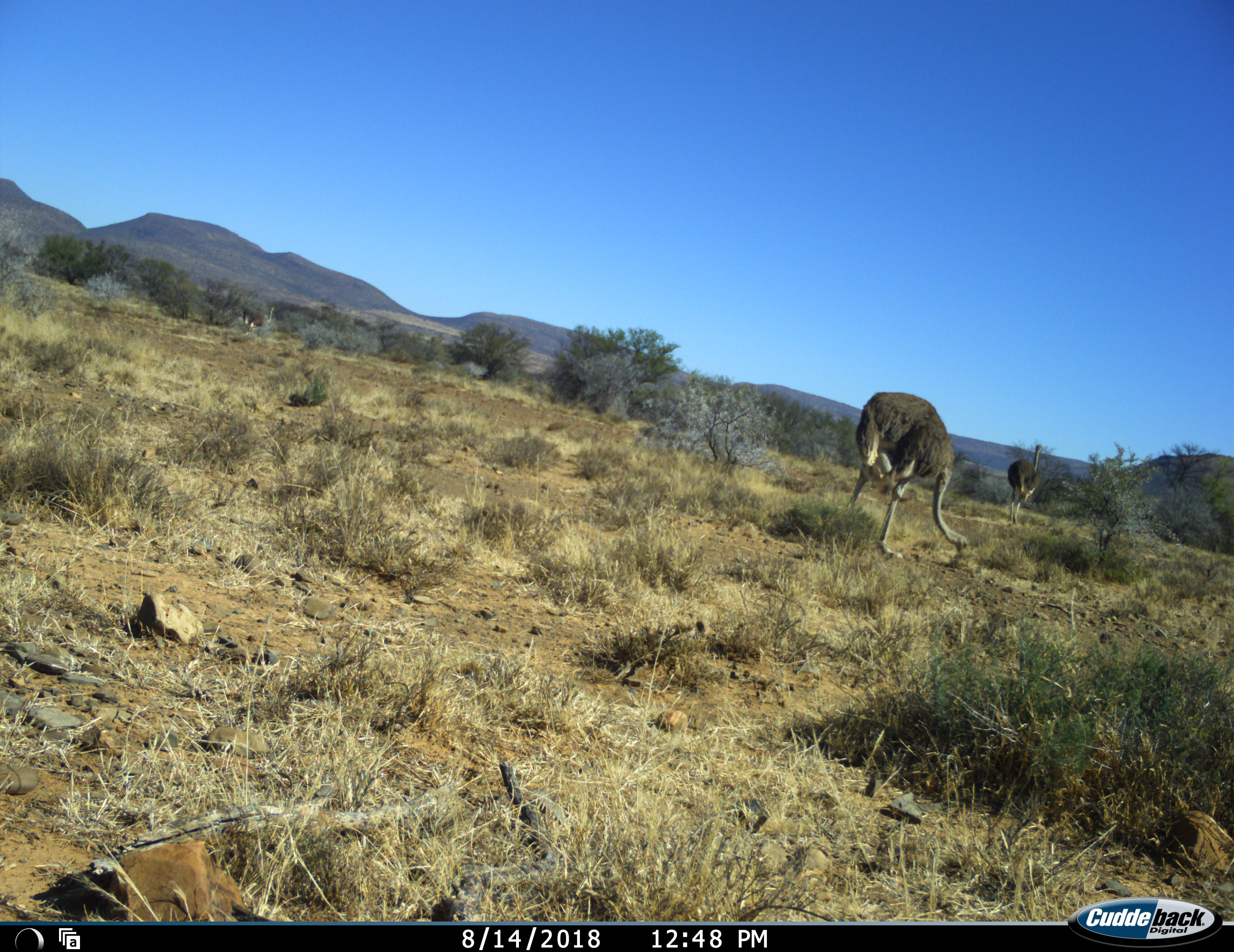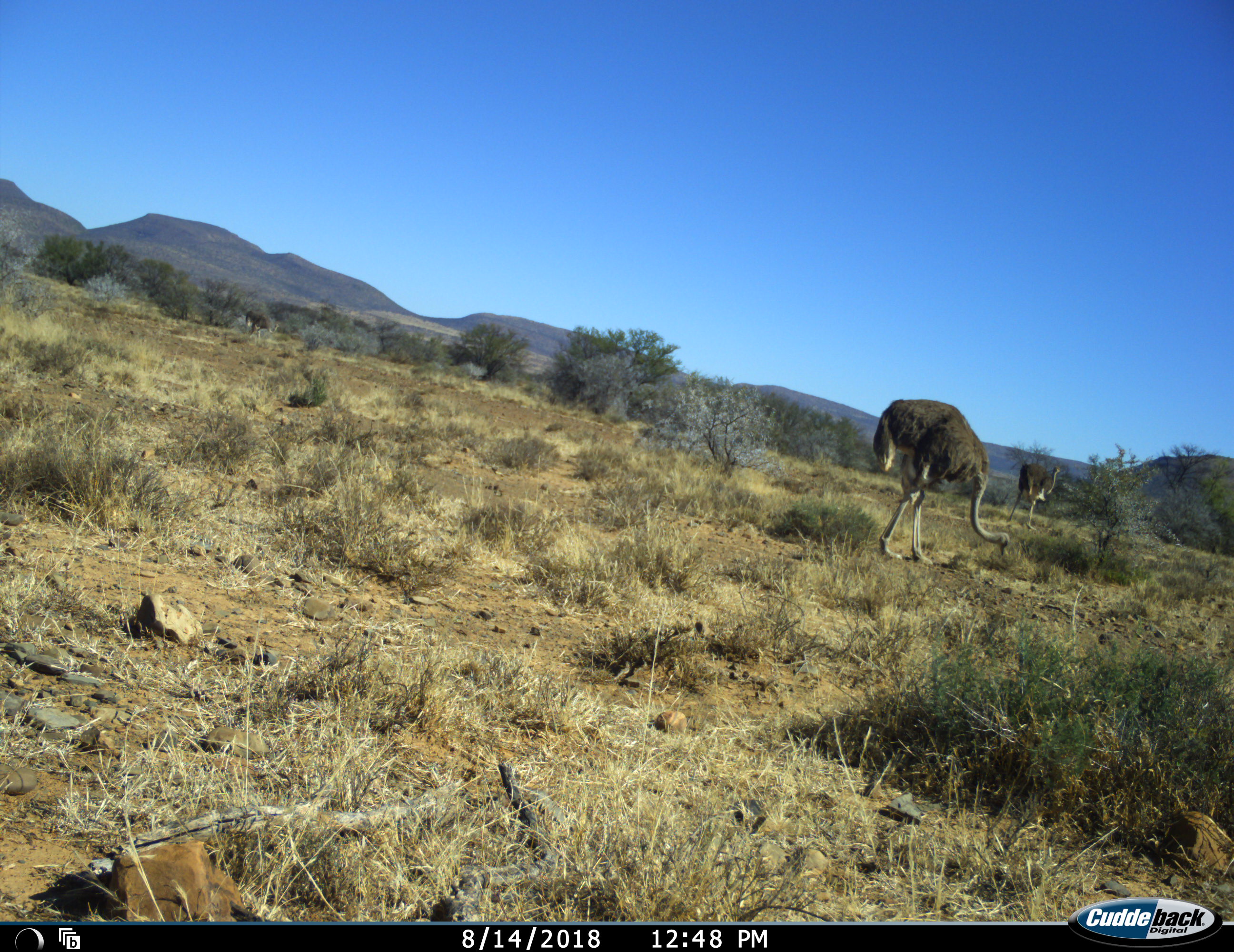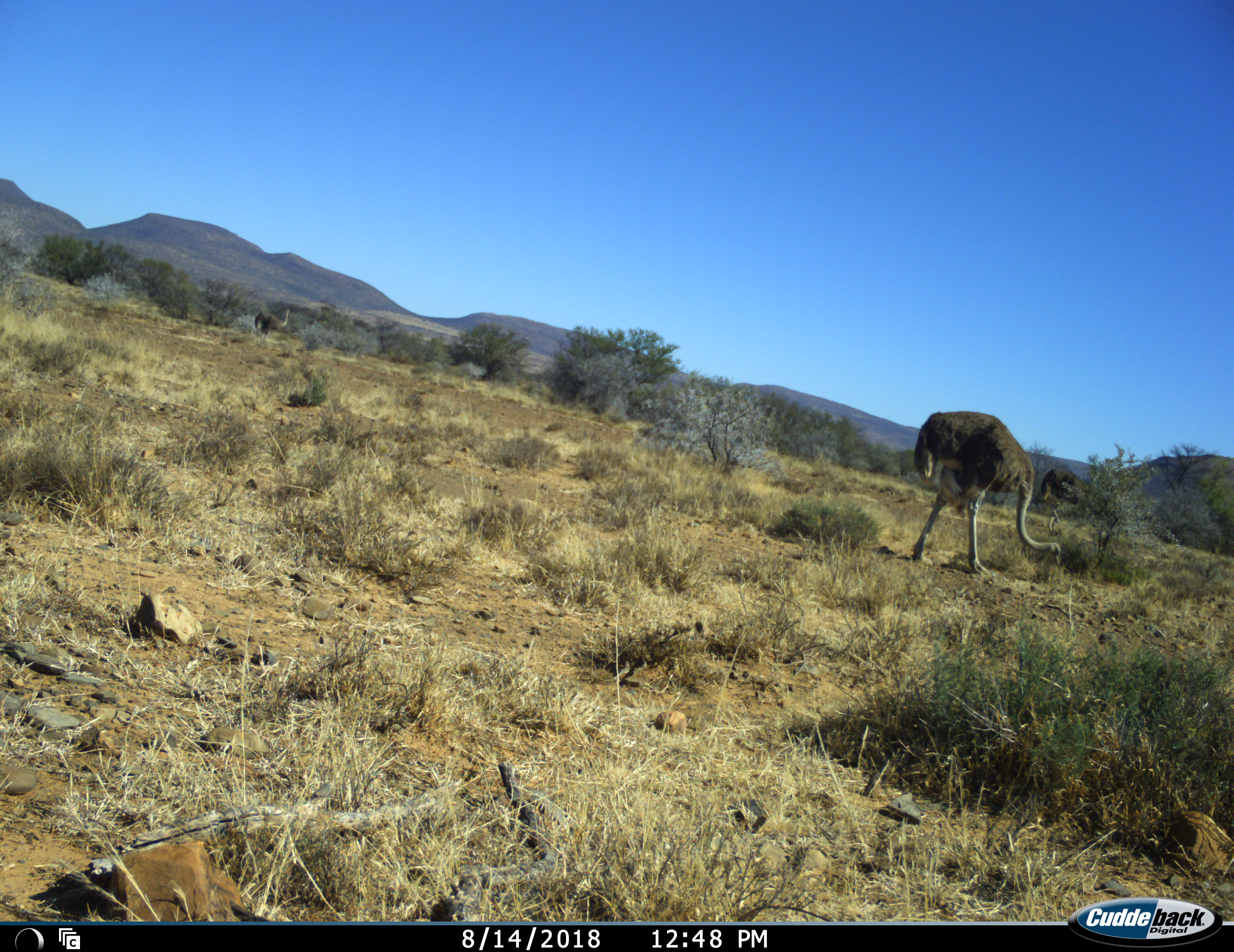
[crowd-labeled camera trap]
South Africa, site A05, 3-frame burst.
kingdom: Animalia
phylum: Chordata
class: Aves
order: Struthioniformes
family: Struthionidae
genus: Struthio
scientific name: Struthio camelus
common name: ostrich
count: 3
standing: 10%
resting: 0%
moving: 40%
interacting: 0%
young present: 0%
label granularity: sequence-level